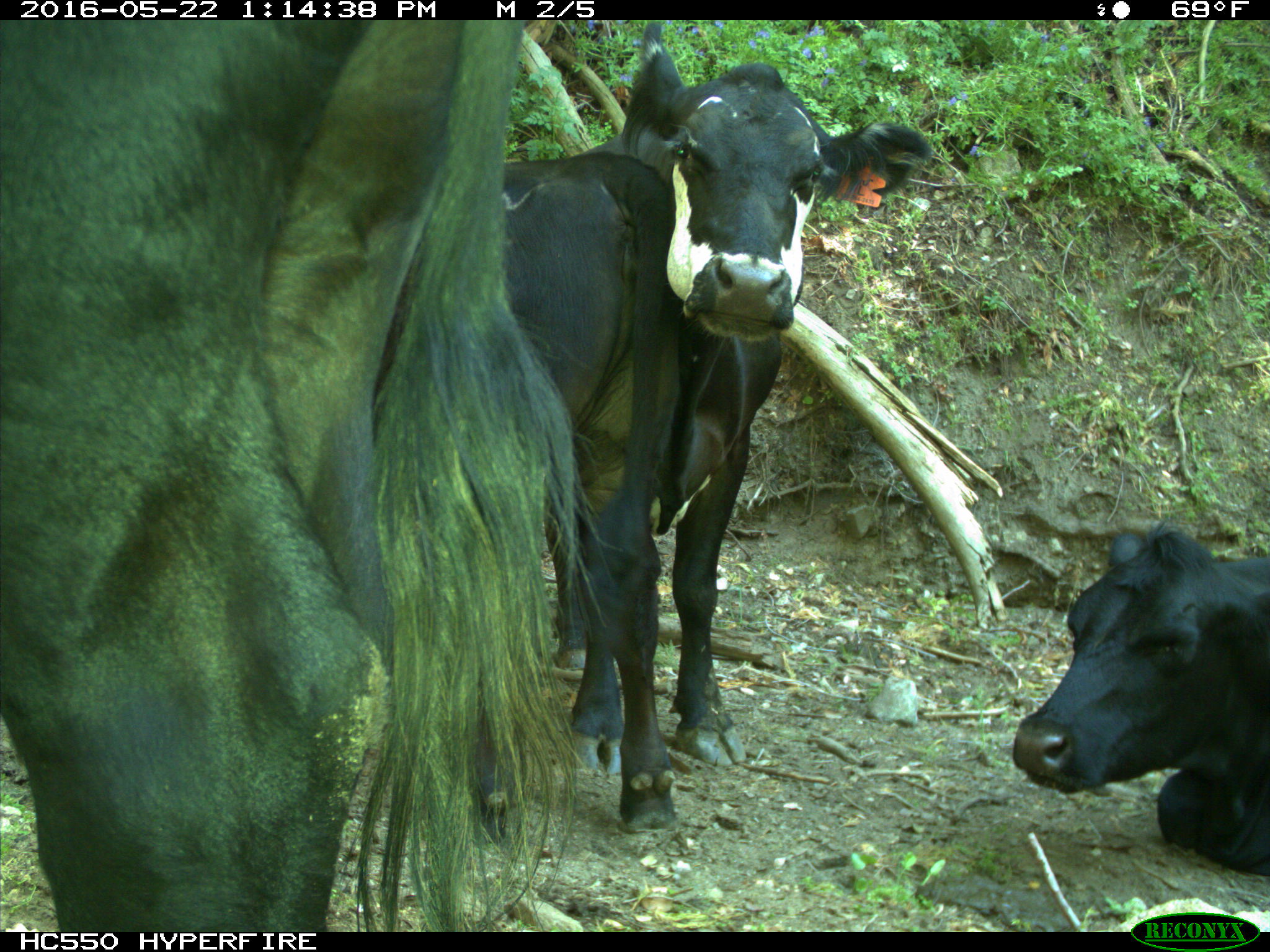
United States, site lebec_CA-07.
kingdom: Animalia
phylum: Chordata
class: Mammalia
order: Artiodactyla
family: Bovidae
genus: Bos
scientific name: Bos taurus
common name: domestic cow